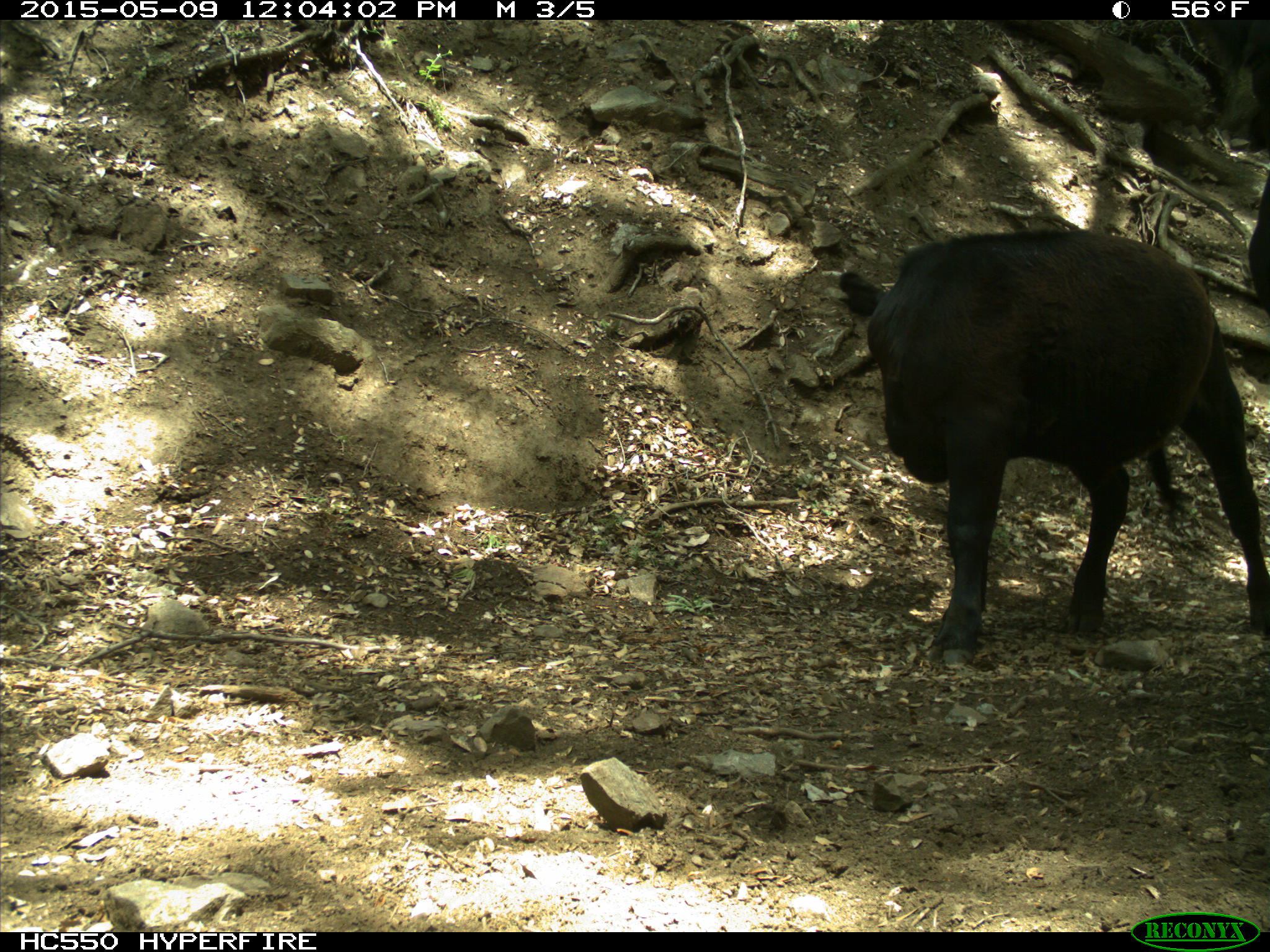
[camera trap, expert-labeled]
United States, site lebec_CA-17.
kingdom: Animalia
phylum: Chordata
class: Mammalia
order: Artiodactyla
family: Bovidae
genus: Bos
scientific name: Bos taurus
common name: domestic cow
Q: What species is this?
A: Bos taurus (domestic cow).